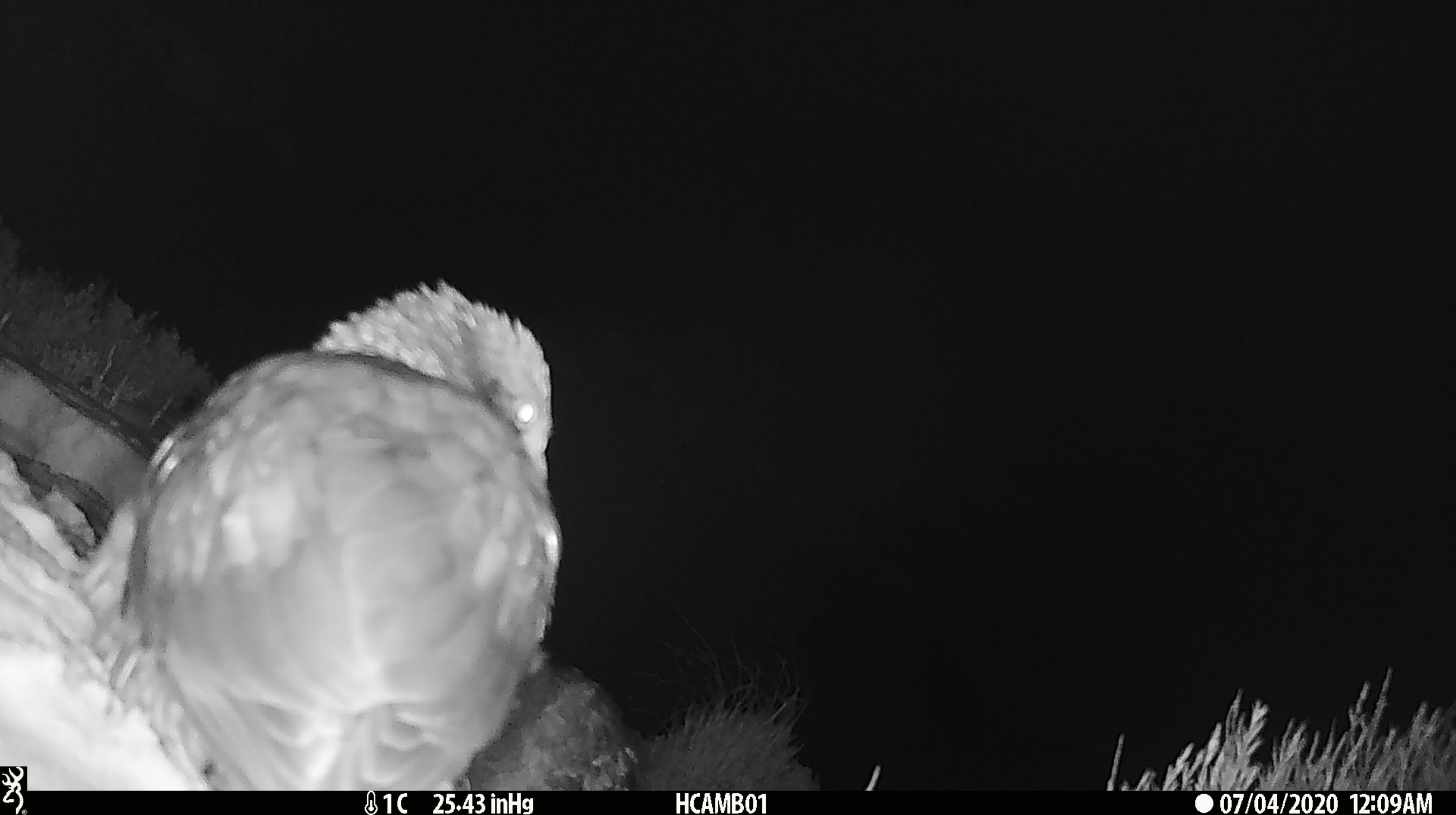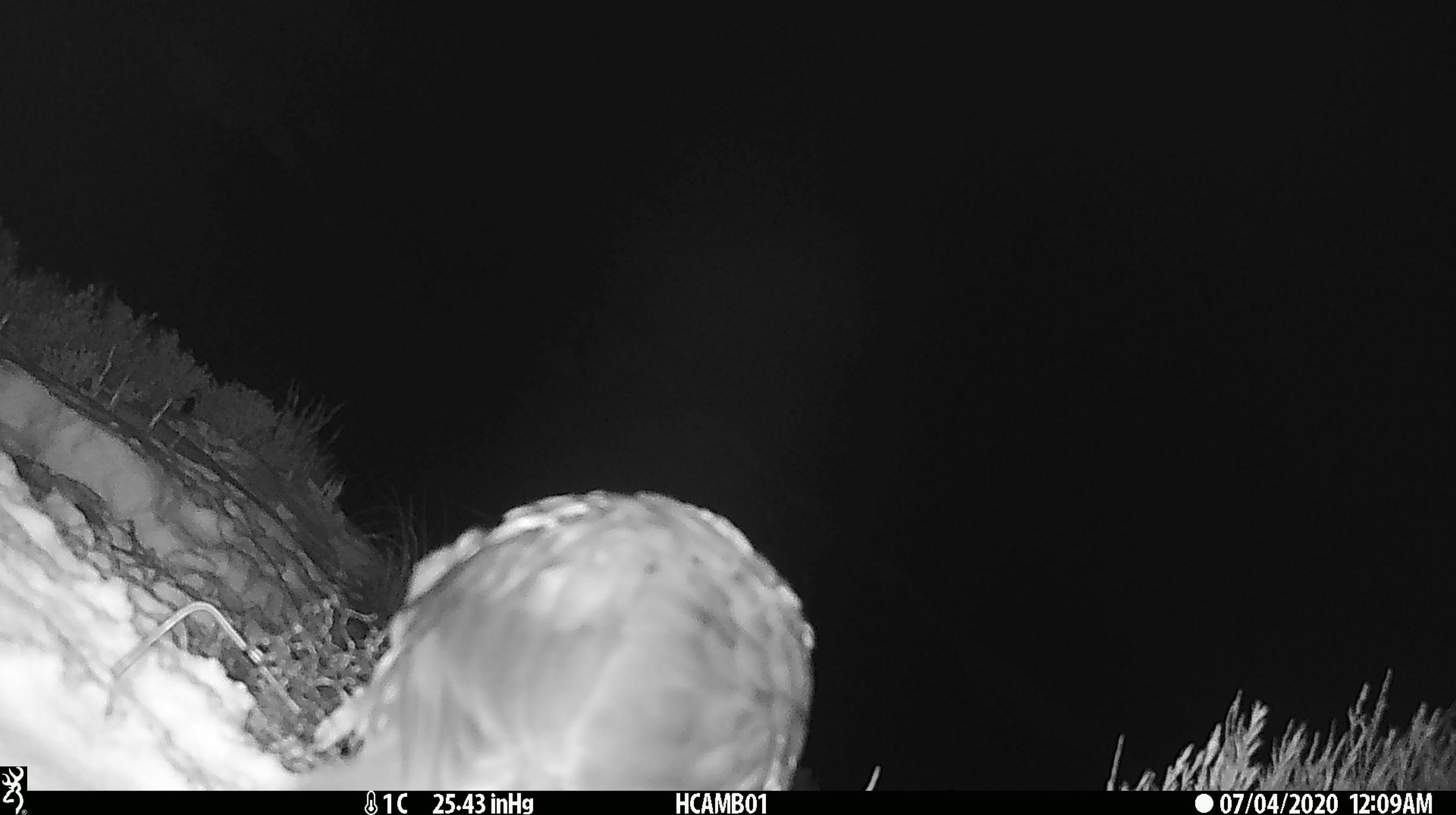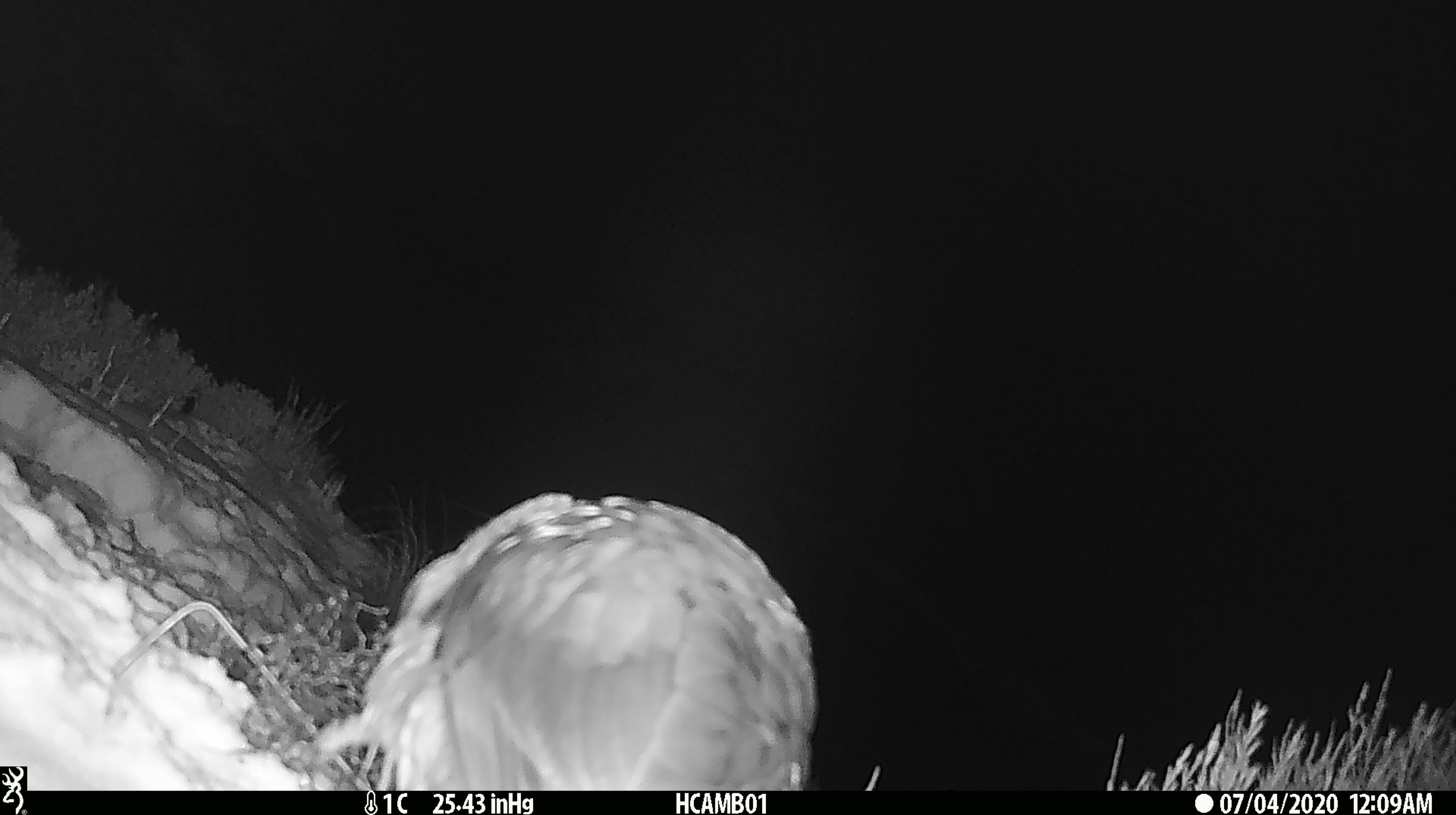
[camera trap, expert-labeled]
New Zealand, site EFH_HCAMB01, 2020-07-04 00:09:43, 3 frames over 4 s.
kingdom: Animalia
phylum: Chordata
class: Aves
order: Psittaciformes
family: Strigopidae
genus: Nestor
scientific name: Nestor notabilis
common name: kea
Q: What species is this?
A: Kea (Nestor notabilis).